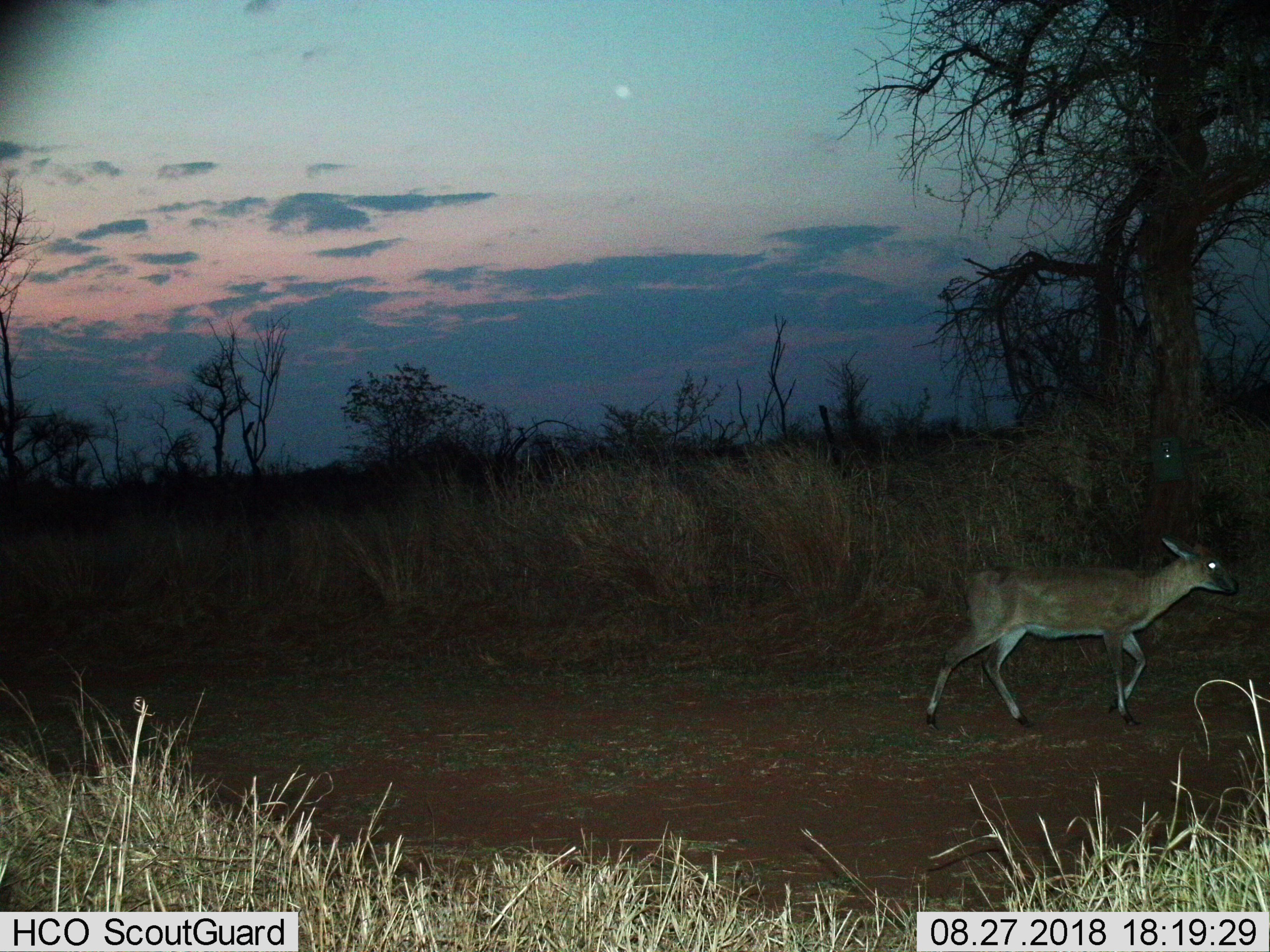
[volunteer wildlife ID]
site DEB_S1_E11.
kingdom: Animalia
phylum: Chordata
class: Mammalia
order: Artiodactyla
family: Bovidae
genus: Sylvicapra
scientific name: Sylvicapra grimmia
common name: common duiker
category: duikercommongrey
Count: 1.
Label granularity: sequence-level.